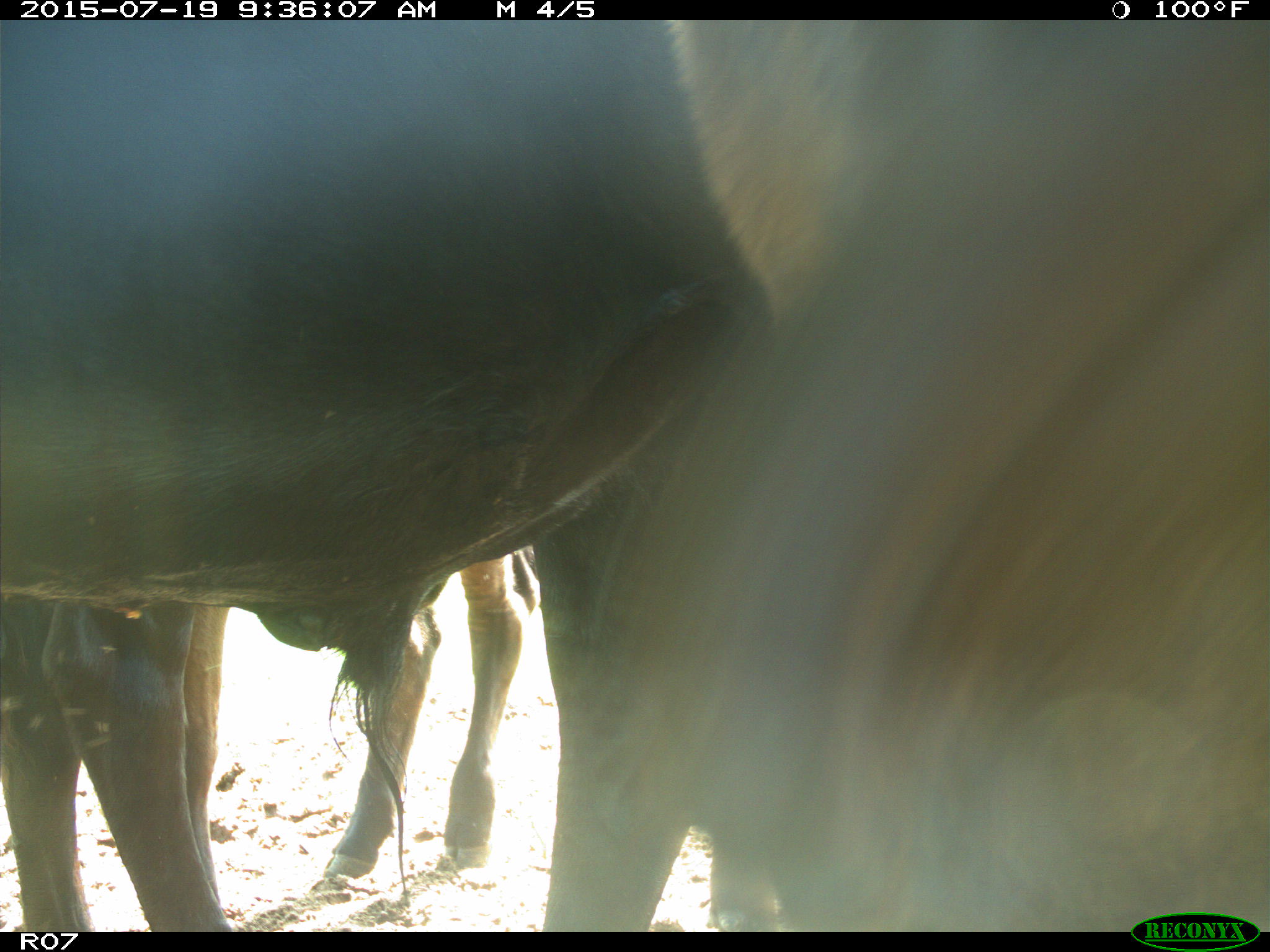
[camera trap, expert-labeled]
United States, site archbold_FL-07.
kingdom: Animalia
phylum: Chordata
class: Mammalia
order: Artiodactyla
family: Bovidae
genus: Bos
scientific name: Bos taurus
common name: domestic cow